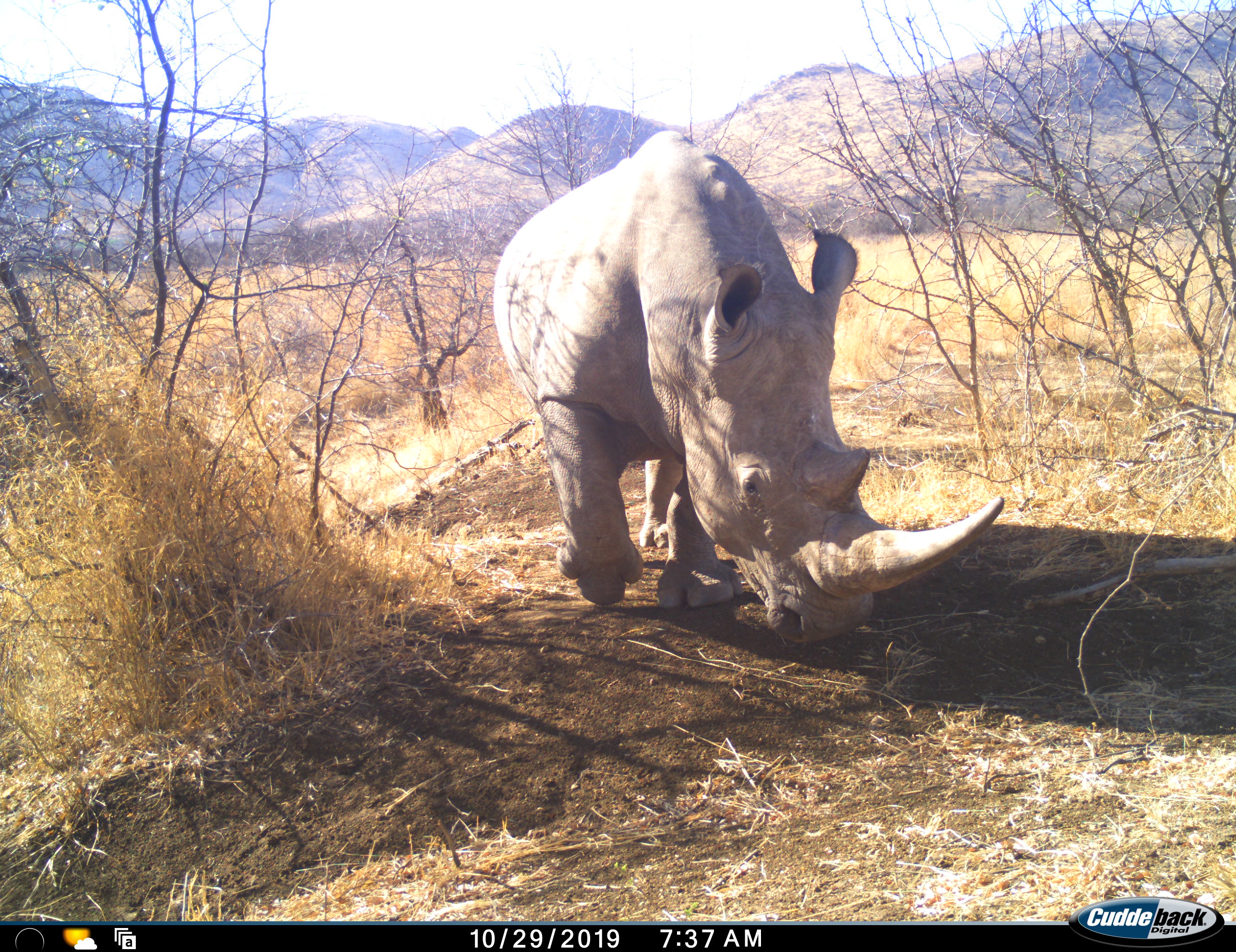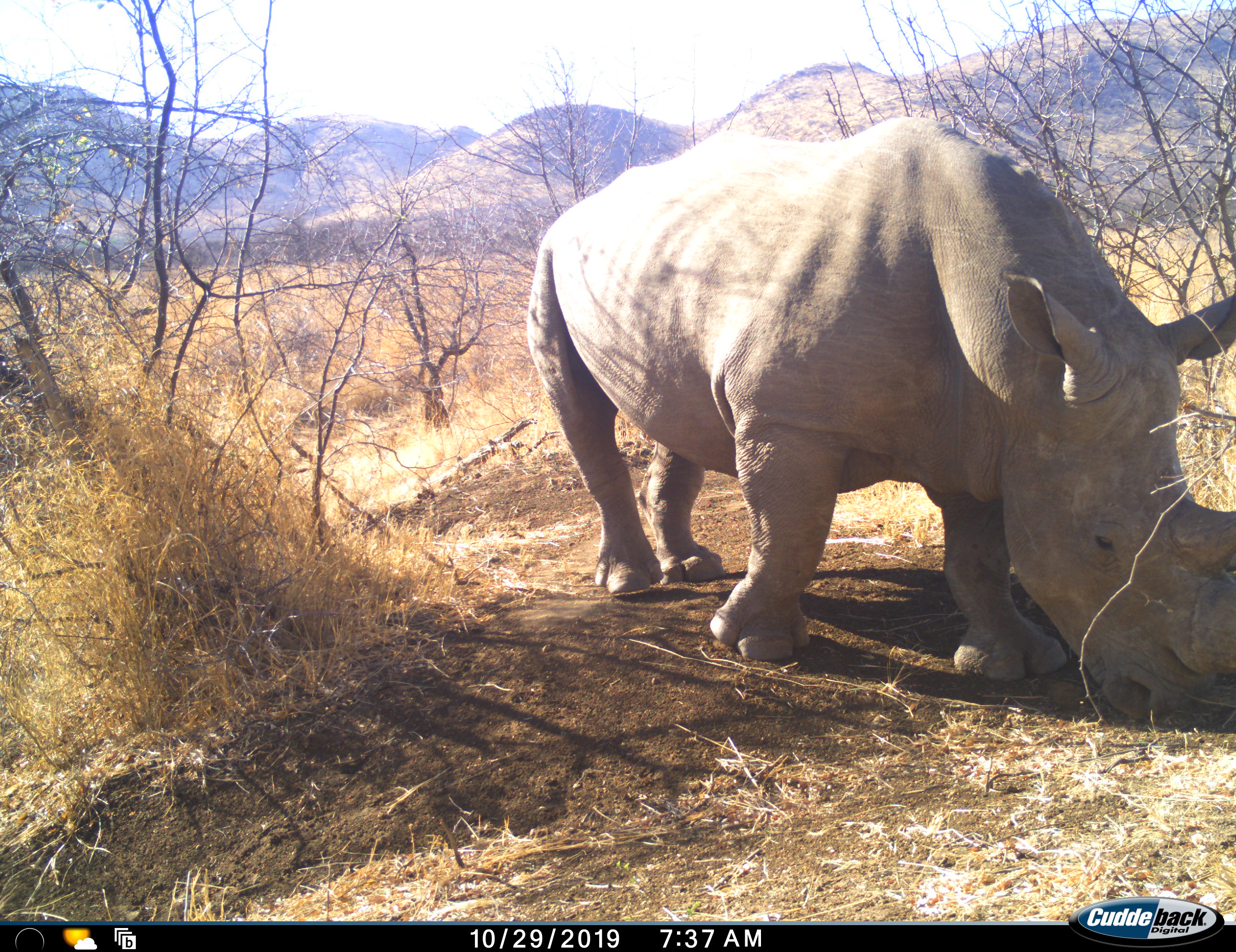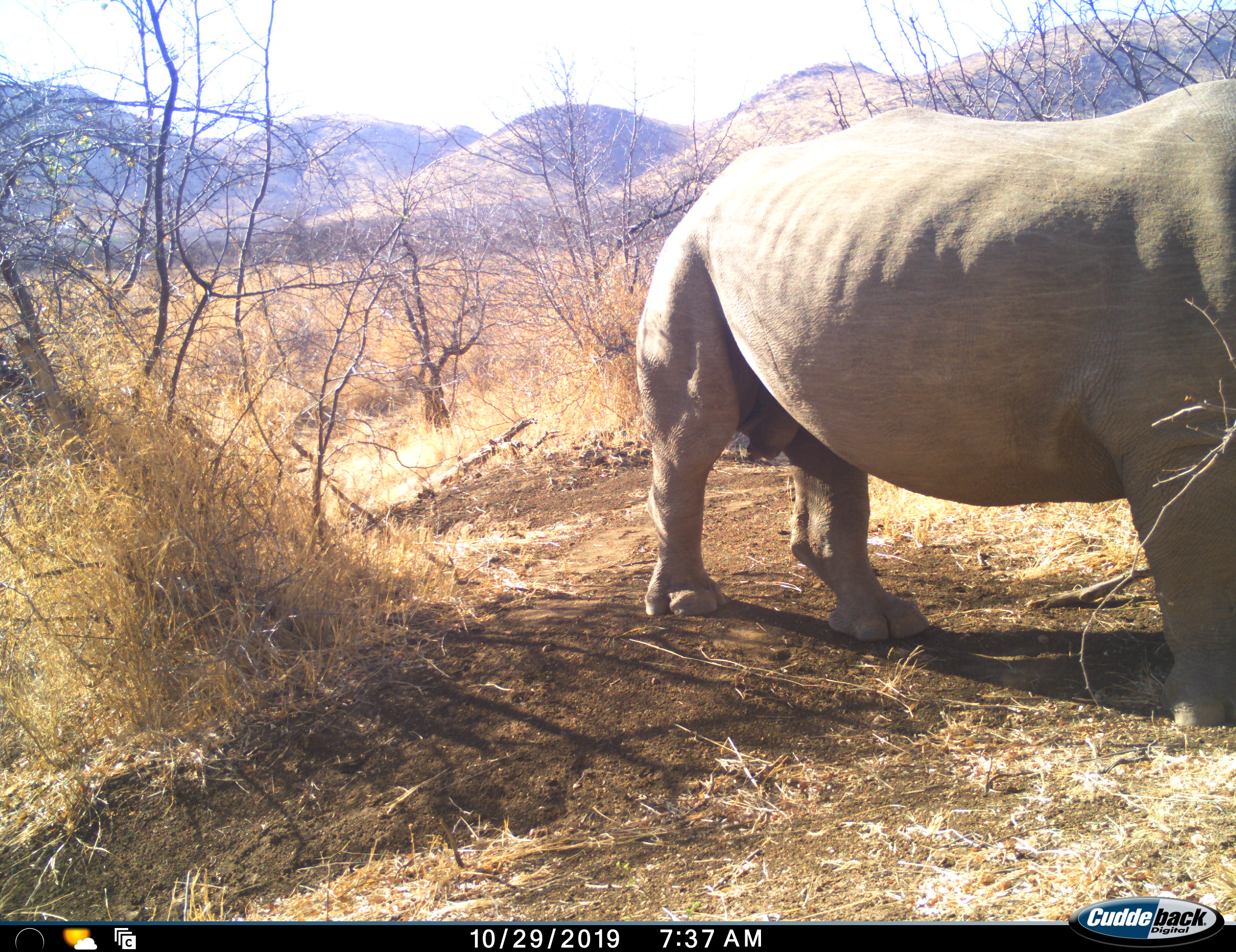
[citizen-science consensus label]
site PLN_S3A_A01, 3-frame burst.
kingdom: Animalia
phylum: Chordata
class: Mammalia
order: Perissodactyla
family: Rhinocerotidae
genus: Ceratotherium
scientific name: Ceratotherium simum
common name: white rhinoceros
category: rhinoceroswhite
Rhinoceroswhite (white rhinoceros) (Ceratotherium simum), count 1. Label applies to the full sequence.